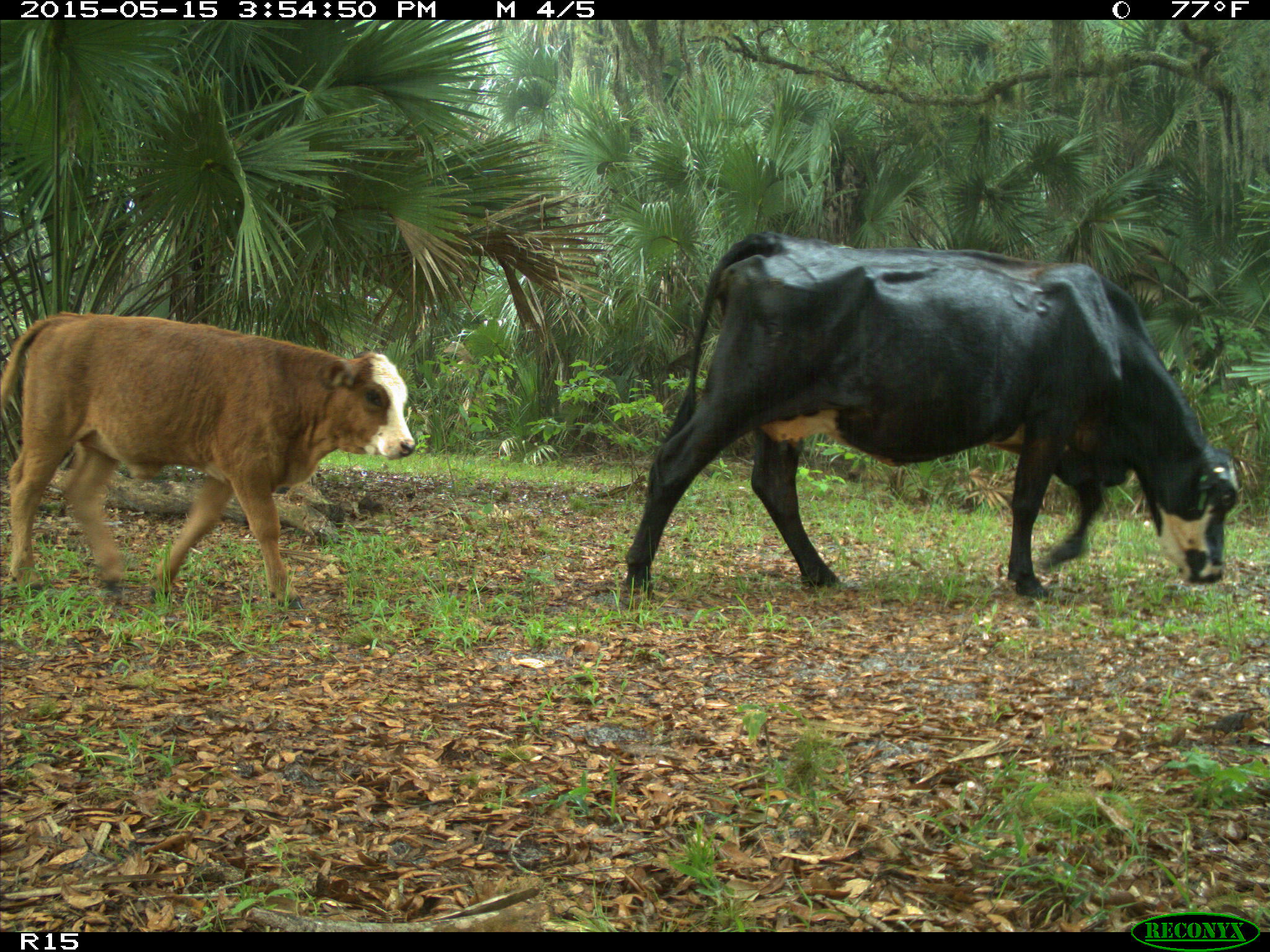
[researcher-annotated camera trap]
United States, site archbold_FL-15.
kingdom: Animalia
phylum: Chordata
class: Mammalia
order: Artiodactyla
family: Bovidae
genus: Bos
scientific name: Bos taurus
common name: domestic cow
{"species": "Bos taurus (domestic cow)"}